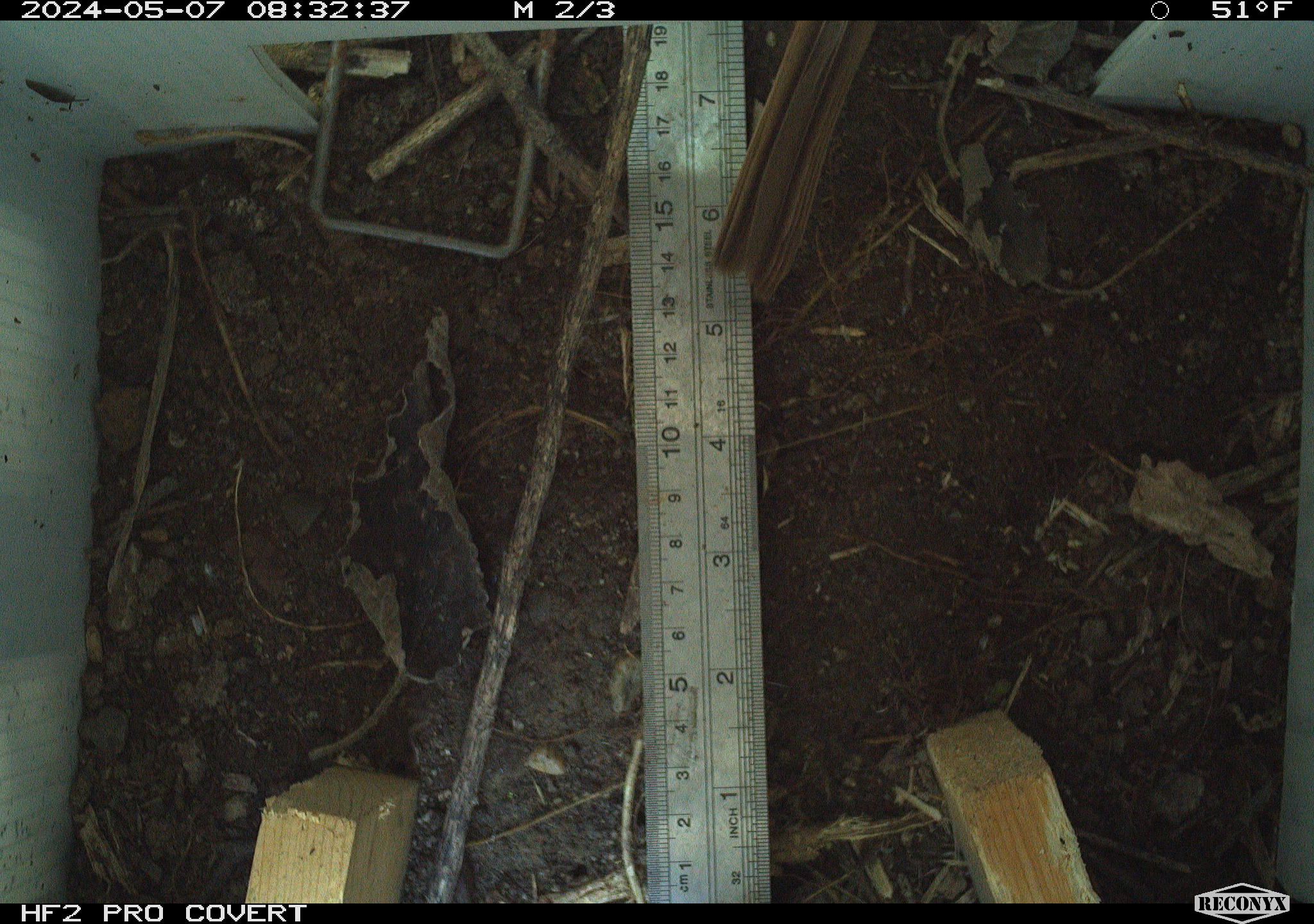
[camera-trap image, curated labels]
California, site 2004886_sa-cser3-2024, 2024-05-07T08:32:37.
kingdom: Animalia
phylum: Chordata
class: Aves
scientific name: Aves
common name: bird